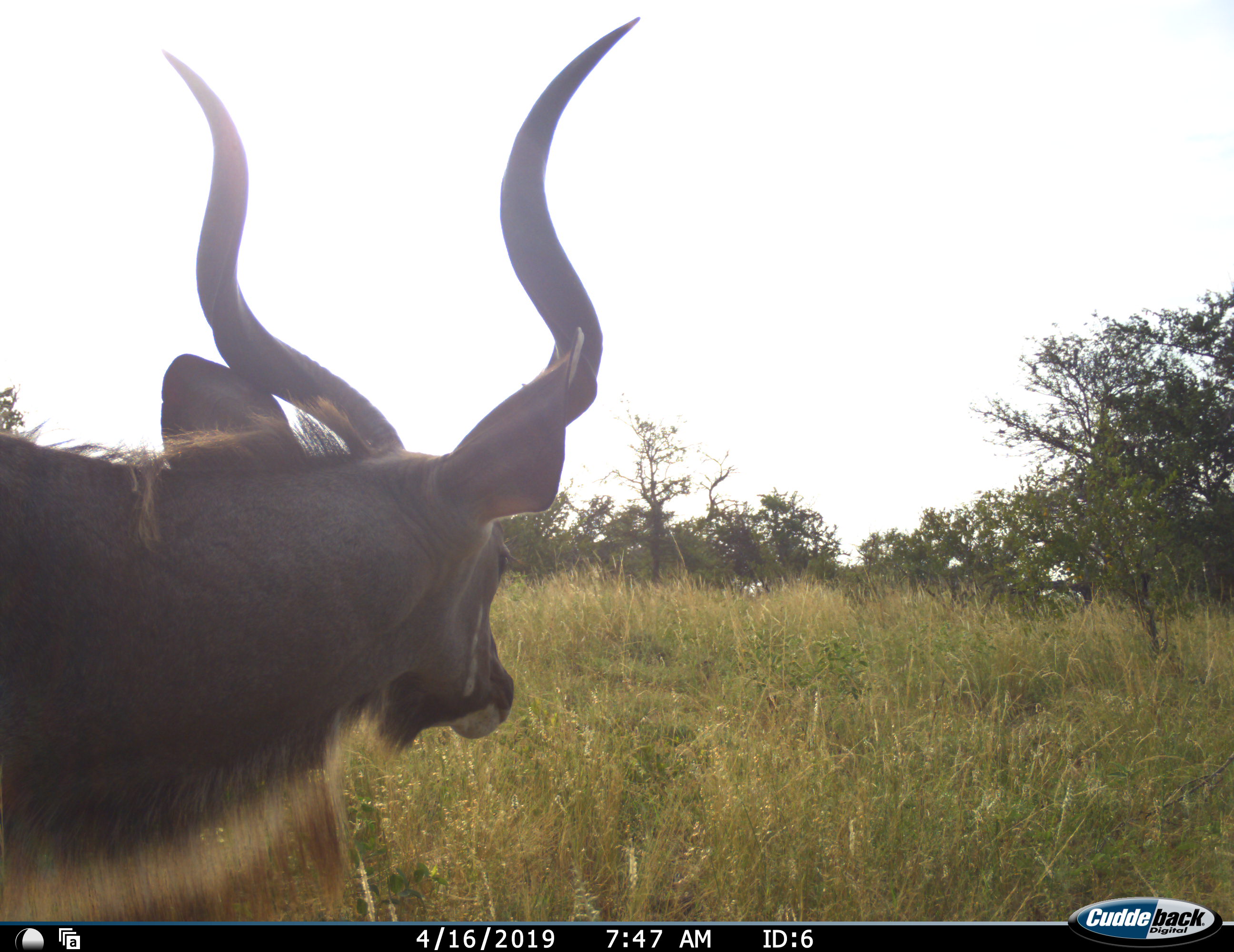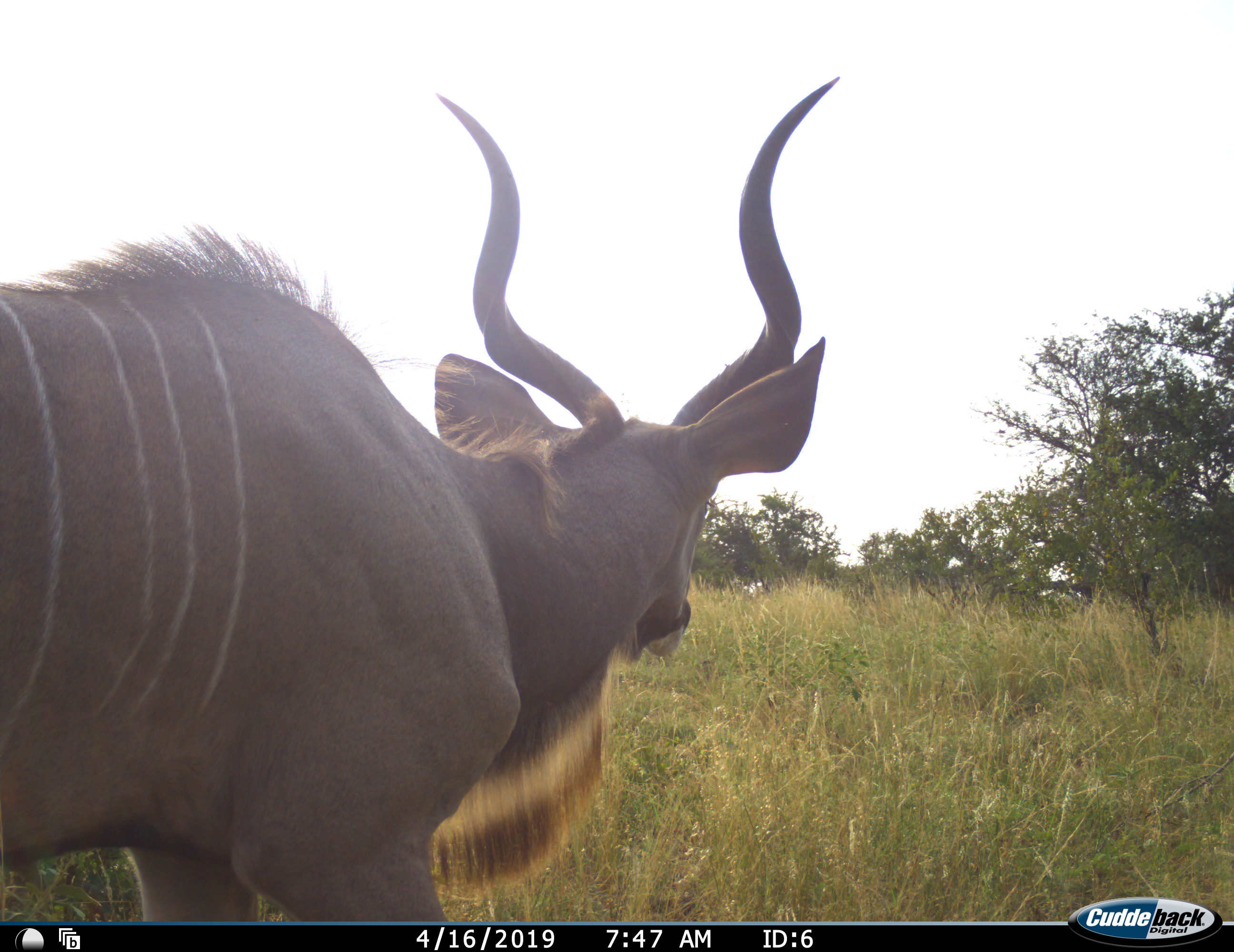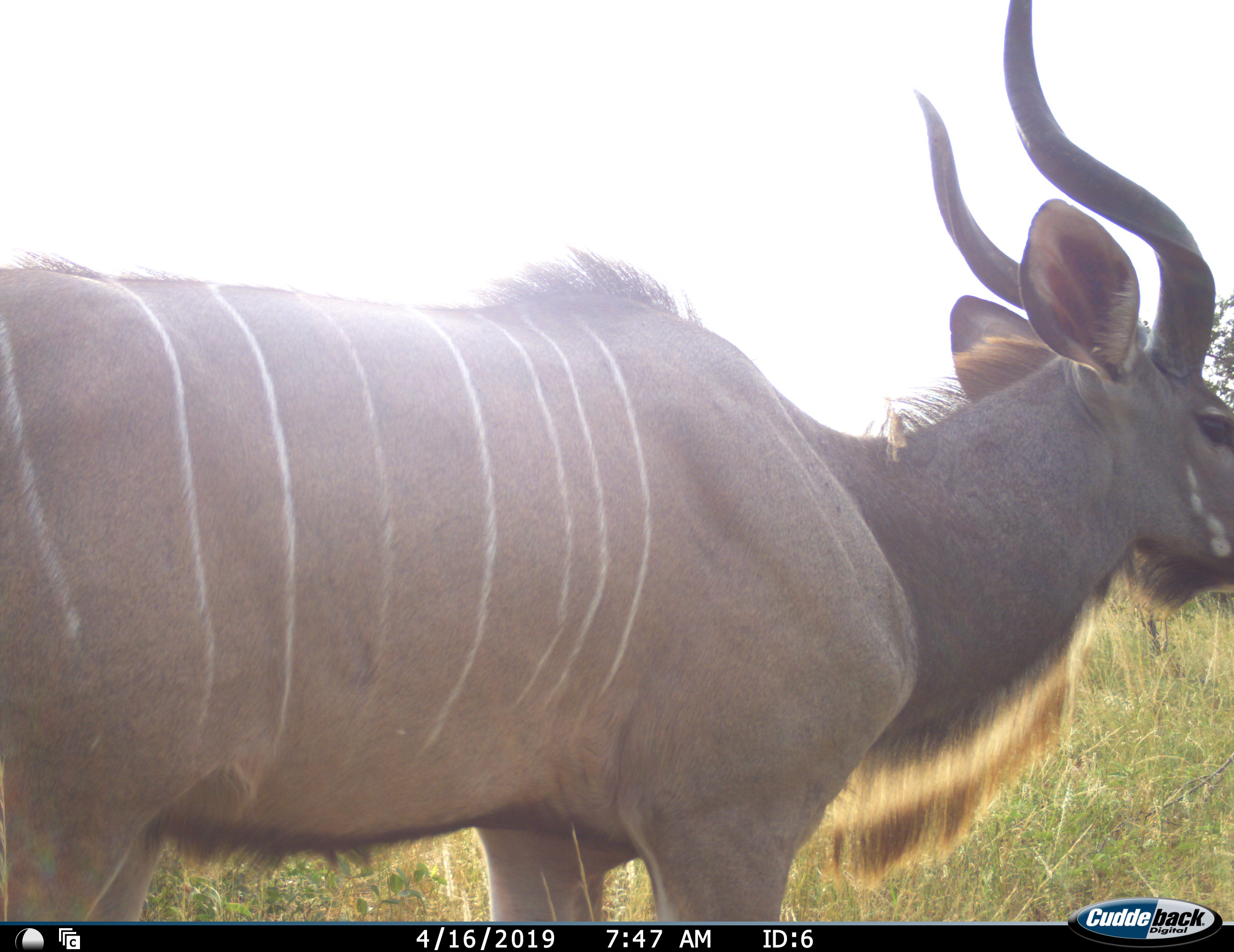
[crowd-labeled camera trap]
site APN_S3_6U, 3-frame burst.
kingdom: Animalia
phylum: Chordata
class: Mammalia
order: Artiodactyla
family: Bovidae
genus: Tragelaphus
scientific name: Tragelaphus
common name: kudu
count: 1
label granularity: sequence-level